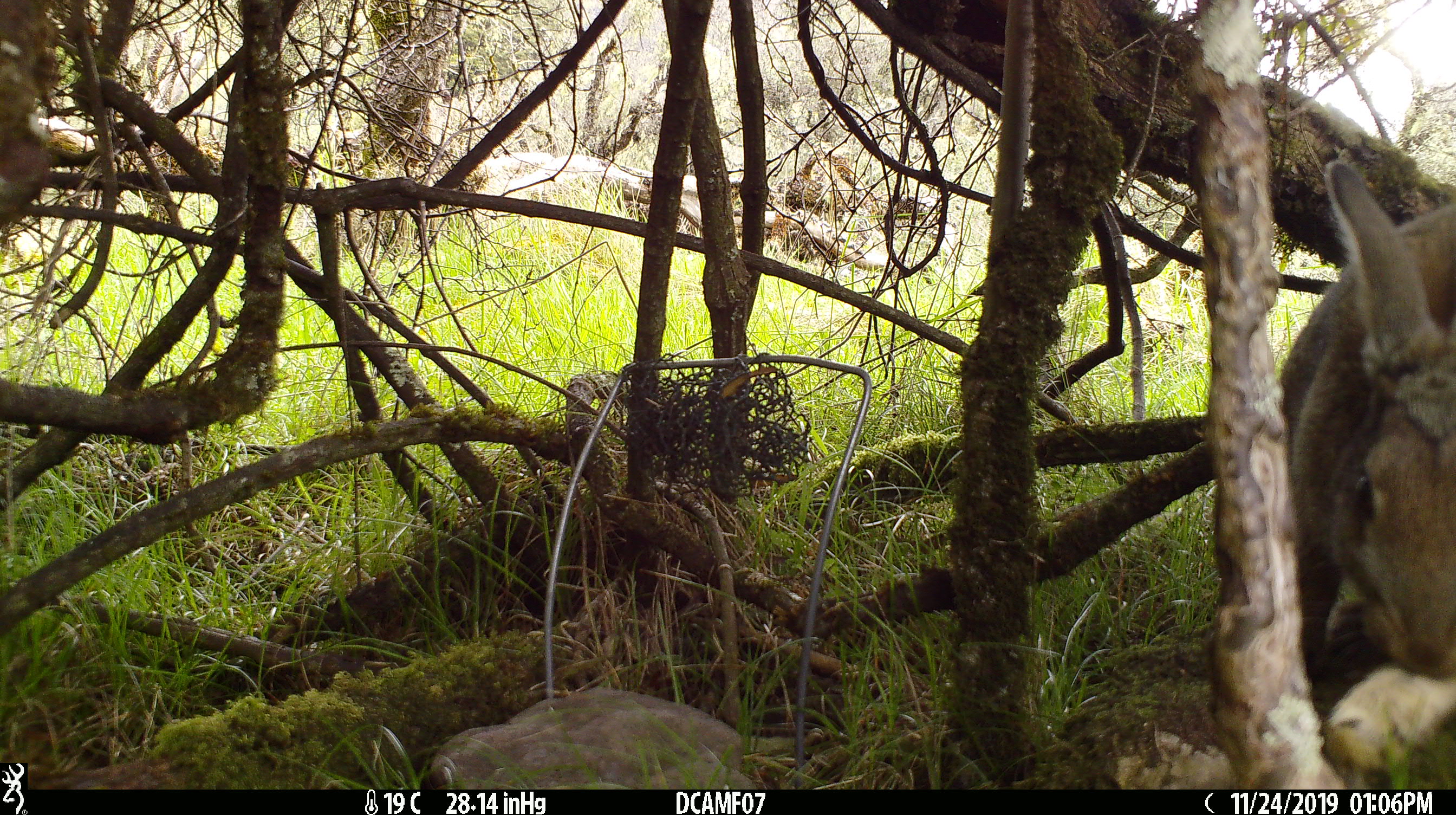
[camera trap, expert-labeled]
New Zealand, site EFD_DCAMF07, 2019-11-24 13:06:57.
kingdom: Animalia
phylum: Chordata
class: Mammalia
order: Lagomorpha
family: Leporidae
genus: Oryctolagus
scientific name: Oryctolagus cuniculus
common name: european rabbit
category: rabbit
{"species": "rabbit (european rabbit) (Oryctolagus cuniculus)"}